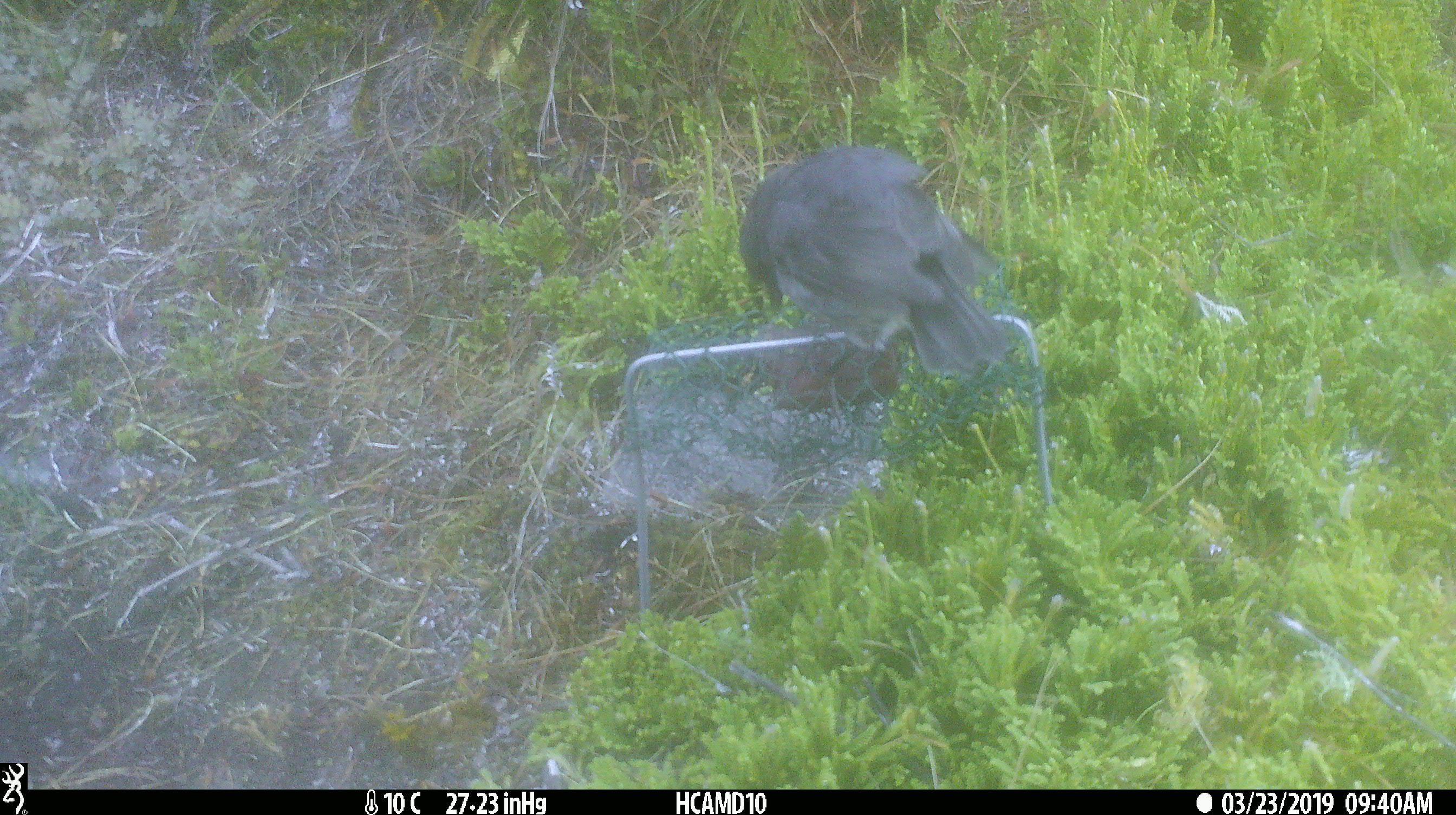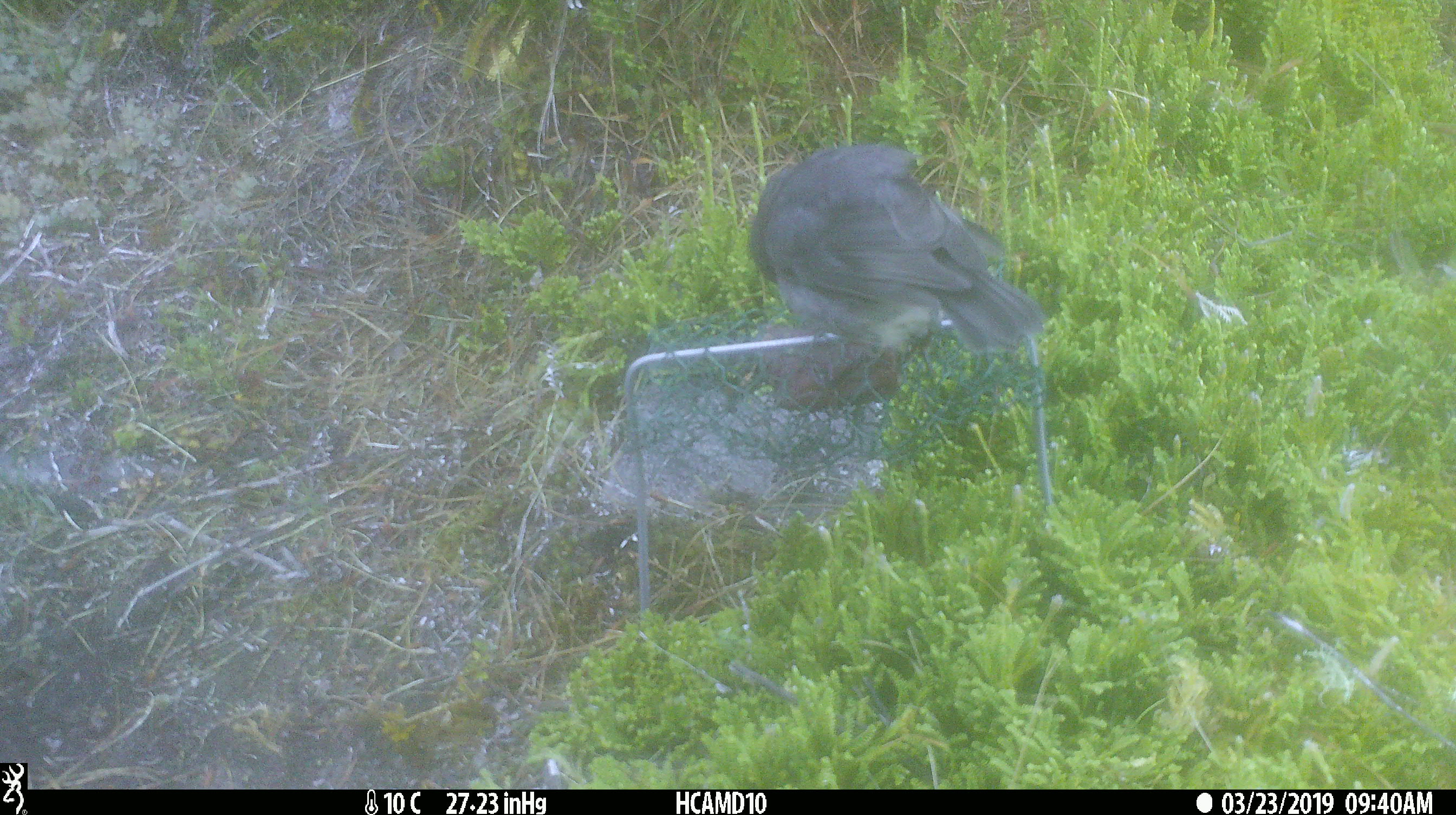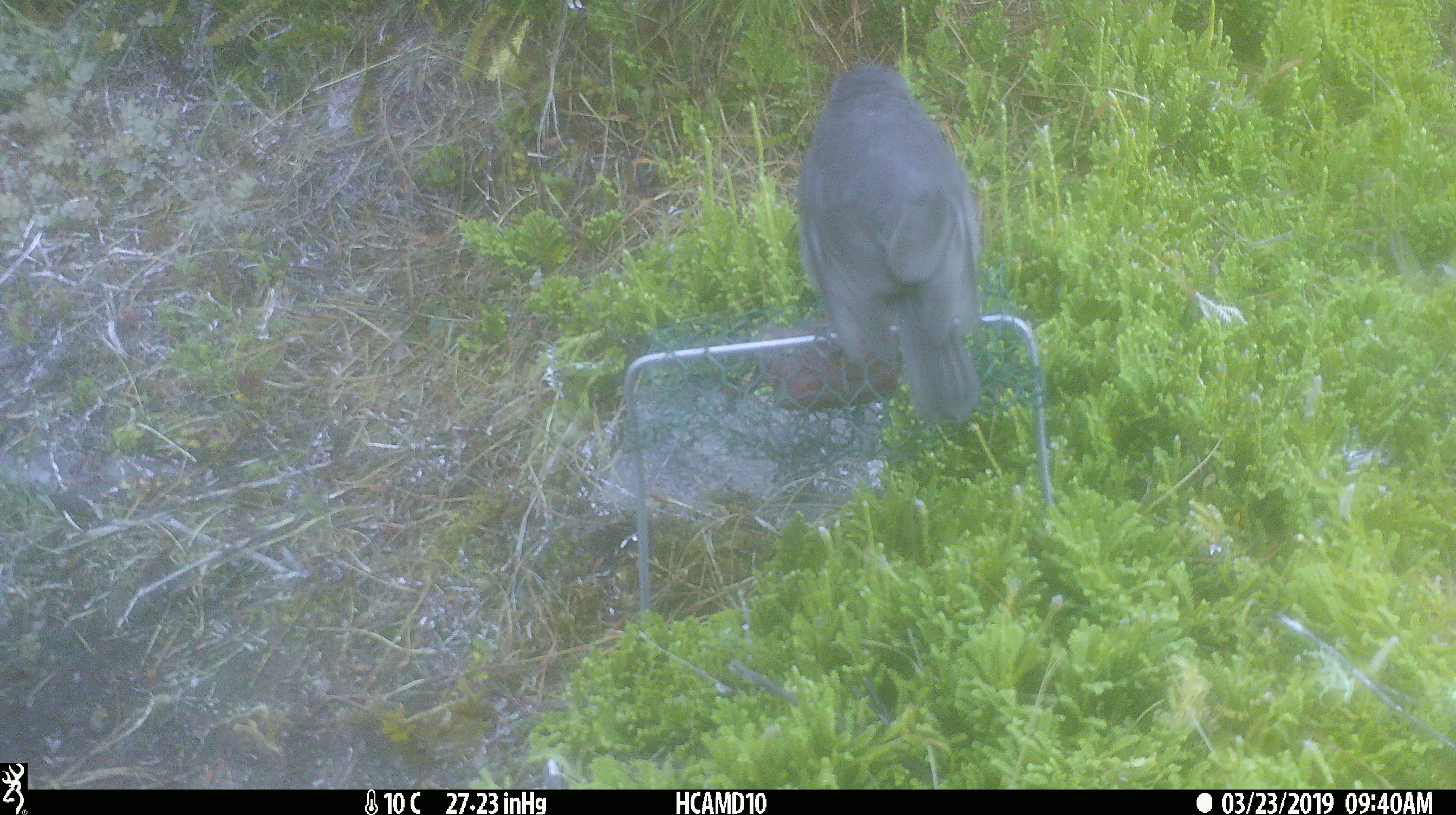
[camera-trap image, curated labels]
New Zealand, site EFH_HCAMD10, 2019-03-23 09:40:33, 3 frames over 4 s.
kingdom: Animalia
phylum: Chordata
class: Aves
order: Passeriformes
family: Petroicidae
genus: Petroica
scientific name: Petroica australis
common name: new zealand robin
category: robin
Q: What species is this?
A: Robin (new zealand robin) (Petroica australis).